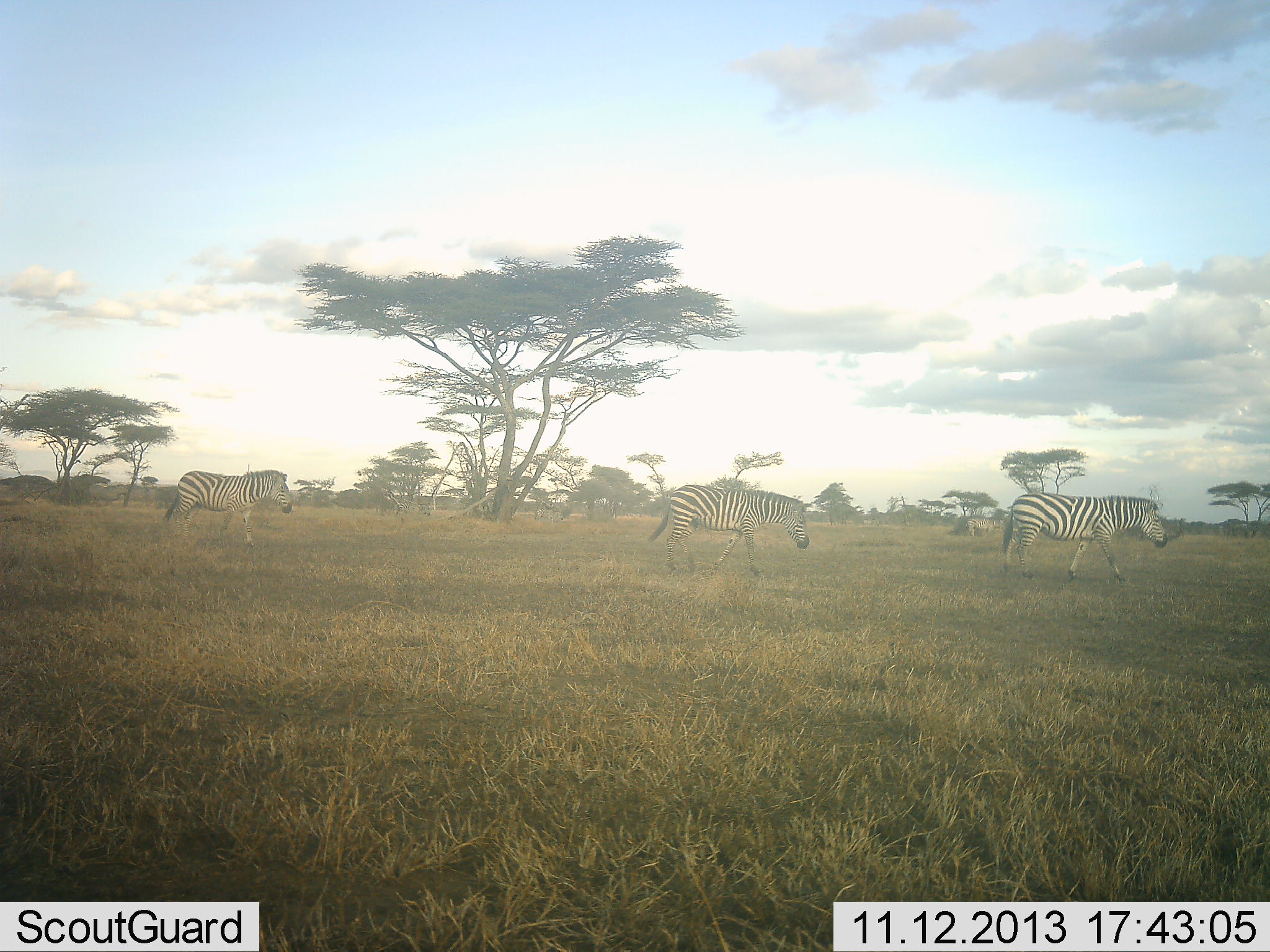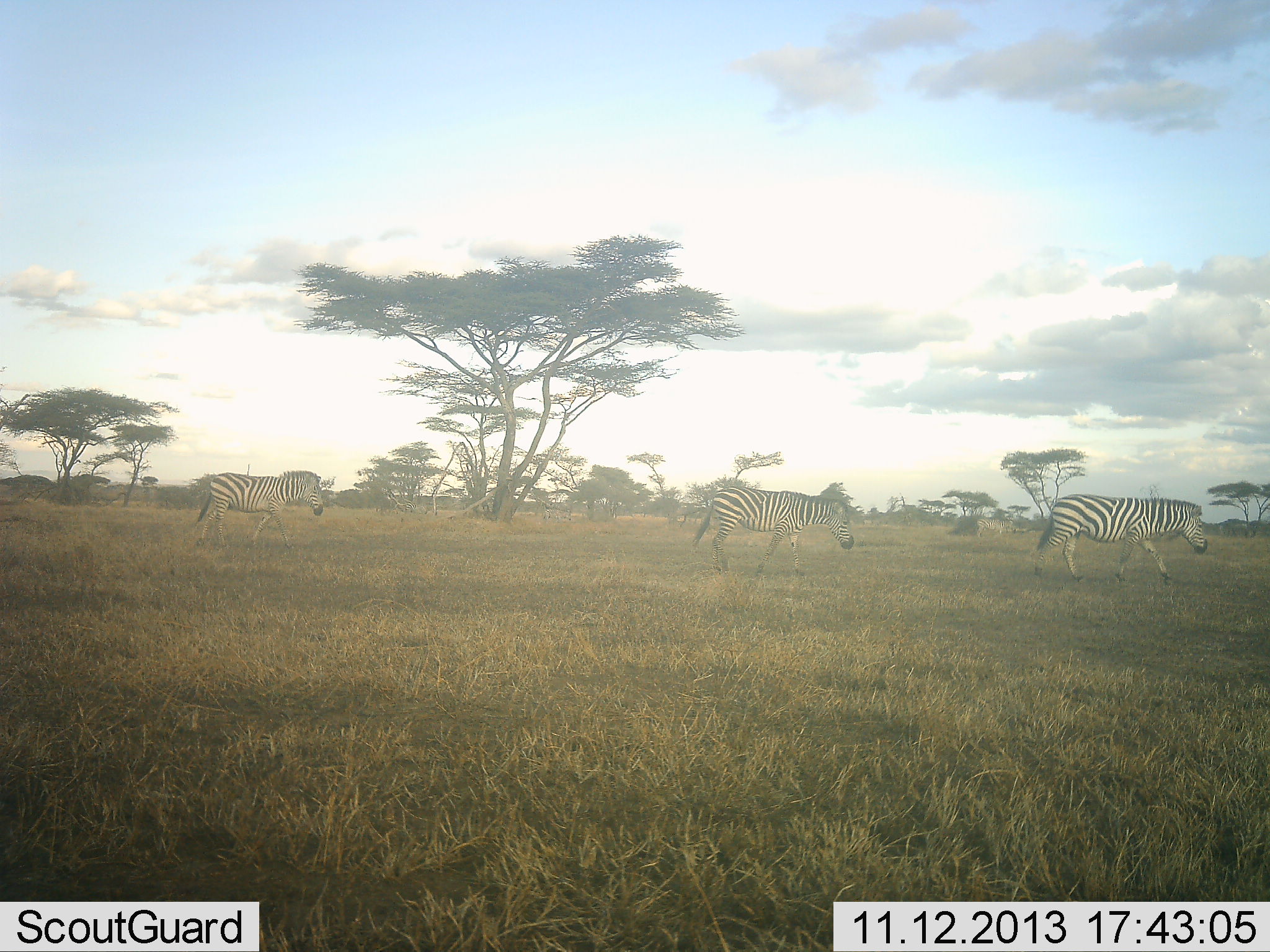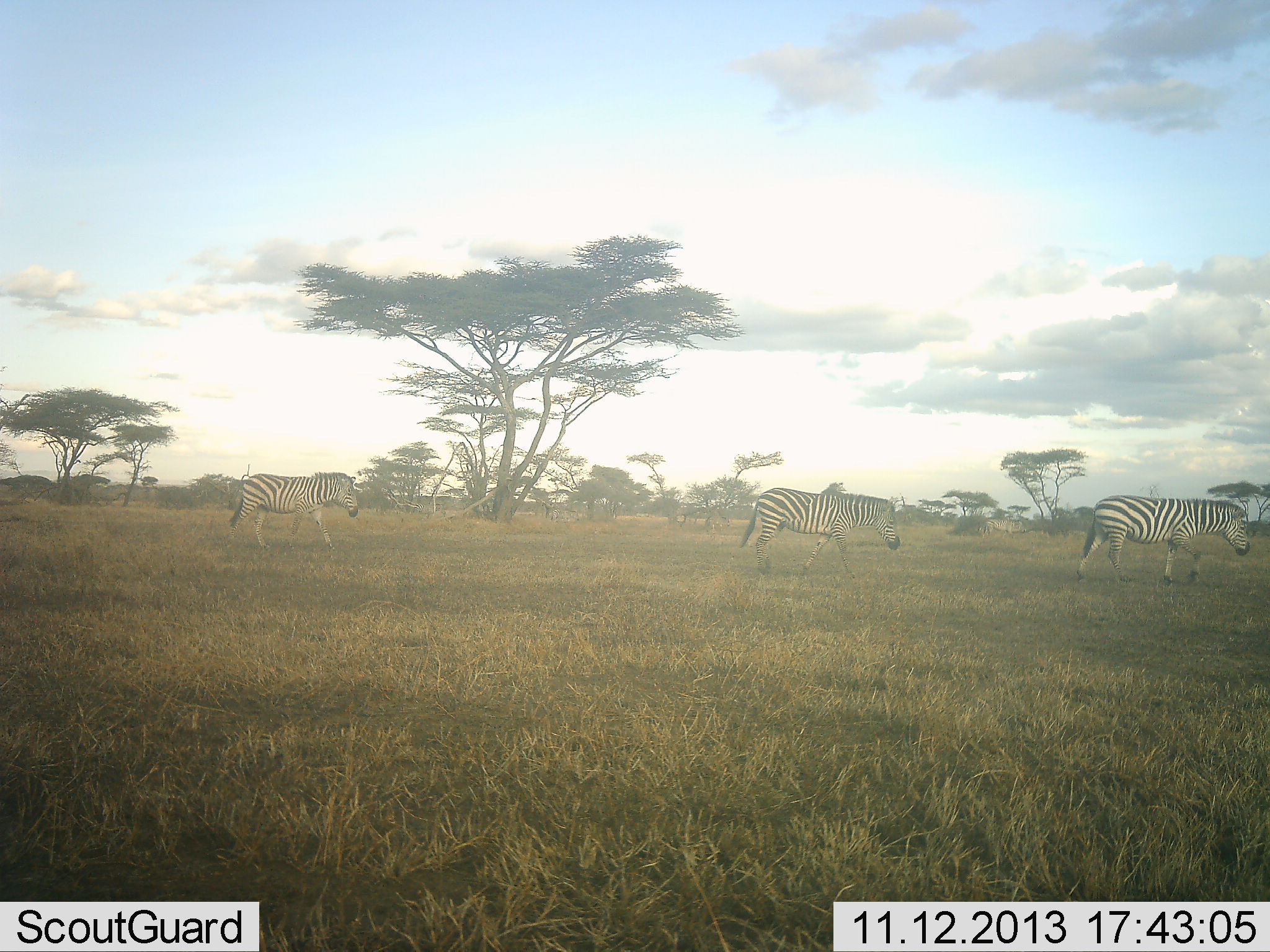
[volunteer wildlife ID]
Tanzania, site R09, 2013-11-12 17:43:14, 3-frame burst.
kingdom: Animalia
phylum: Chordata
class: Mammalia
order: Perissodactyla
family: Equidae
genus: Equus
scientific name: Equus quagga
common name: plains zebra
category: zebra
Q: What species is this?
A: Zebra (plains zebra) (Equus quagga).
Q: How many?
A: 3.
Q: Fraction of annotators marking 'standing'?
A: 0%.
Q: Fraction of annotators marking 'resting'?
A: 0%.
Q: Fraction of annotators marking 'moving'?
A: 100%.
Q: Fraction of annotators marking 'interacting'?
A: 0%.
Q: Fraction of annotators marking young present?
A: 0%.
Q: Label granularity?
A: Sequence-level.